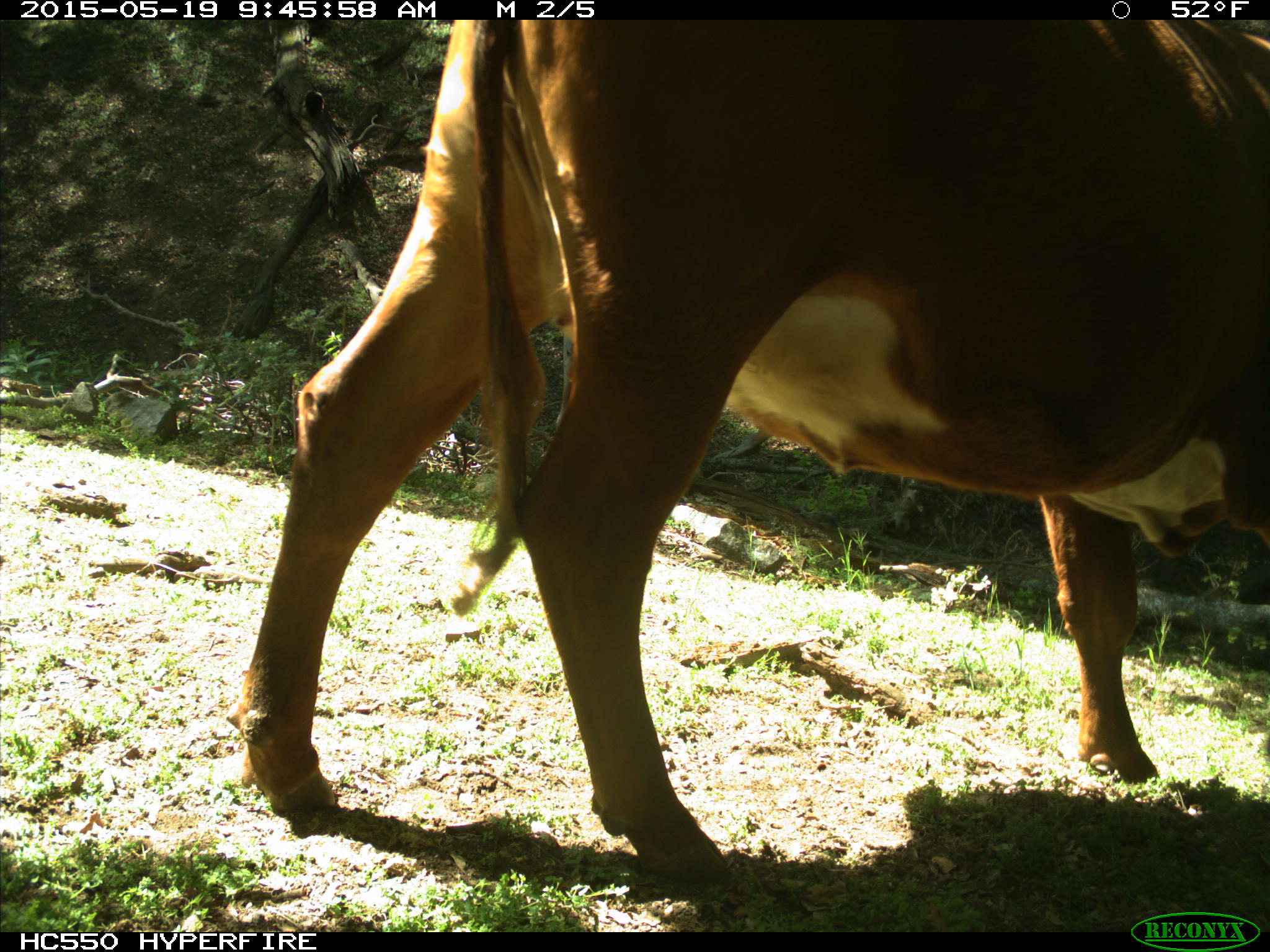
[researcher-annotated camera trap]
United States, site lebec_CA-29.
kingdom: Animalia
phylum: Chordata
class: Mammalia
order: Artiodactyla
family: Bovidae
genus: Bos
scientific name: Bos taurus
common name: domestic cow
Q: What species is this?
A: Bos taurus (domestic cow).